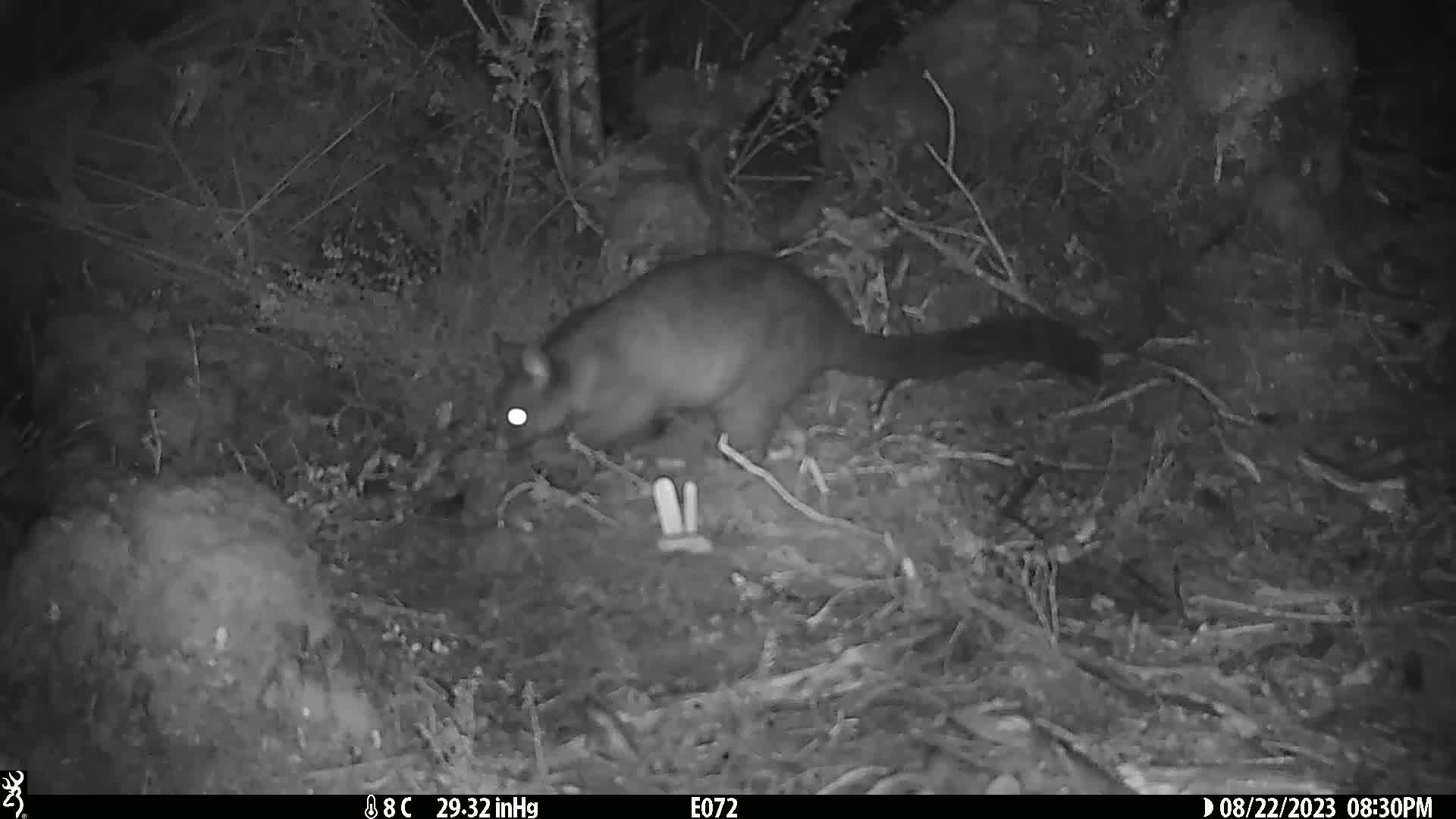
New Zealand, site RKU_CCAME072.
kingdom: Animalia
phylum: Chordata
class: Mammalia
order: Diprotodontia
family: Phalangeridae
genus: Trichosurus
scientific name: Trichosurus vulpecula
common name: common brushtail possum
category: possum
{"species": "possum (common brushtail possum) (Trichosurus vulpecula)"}